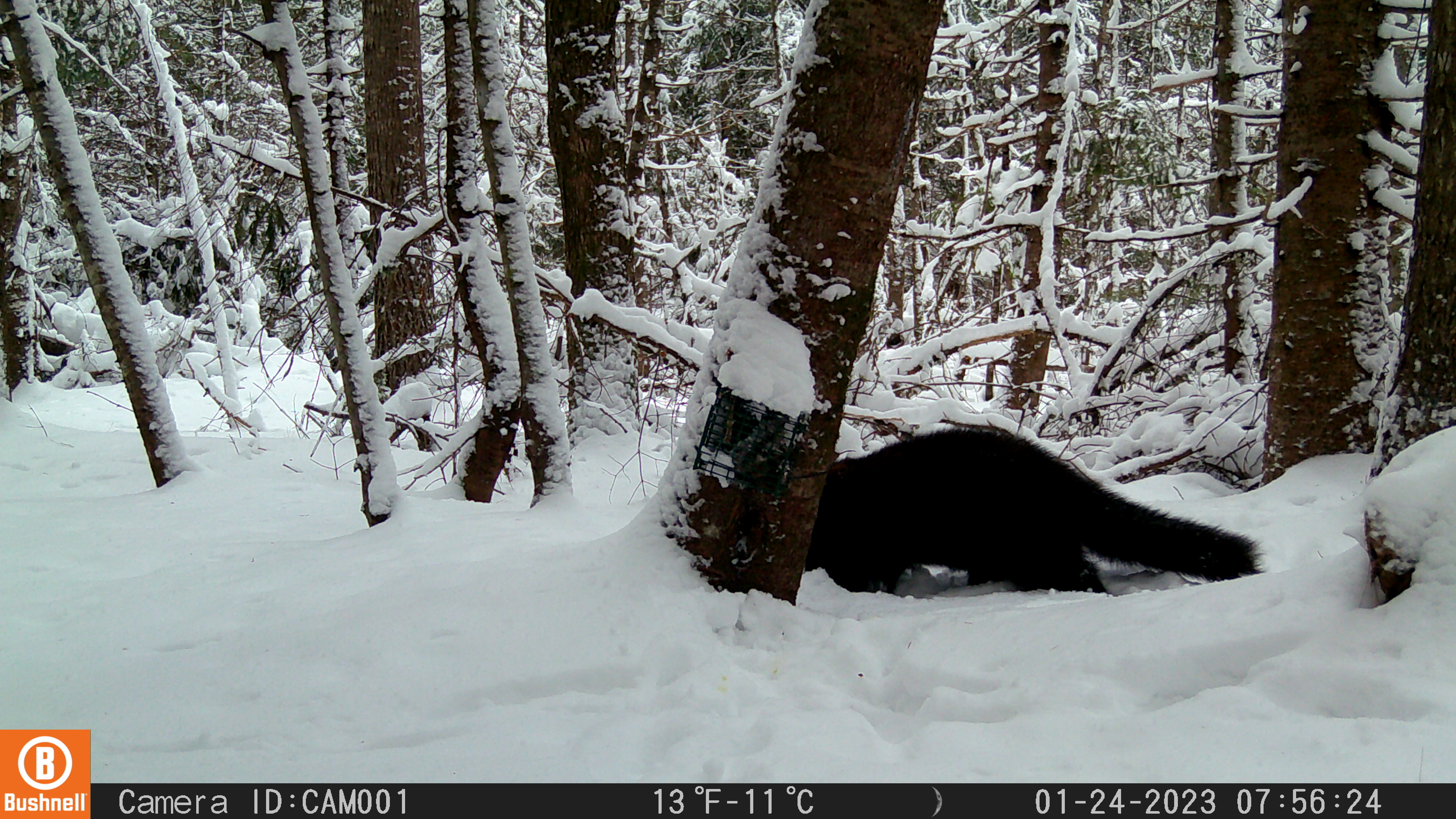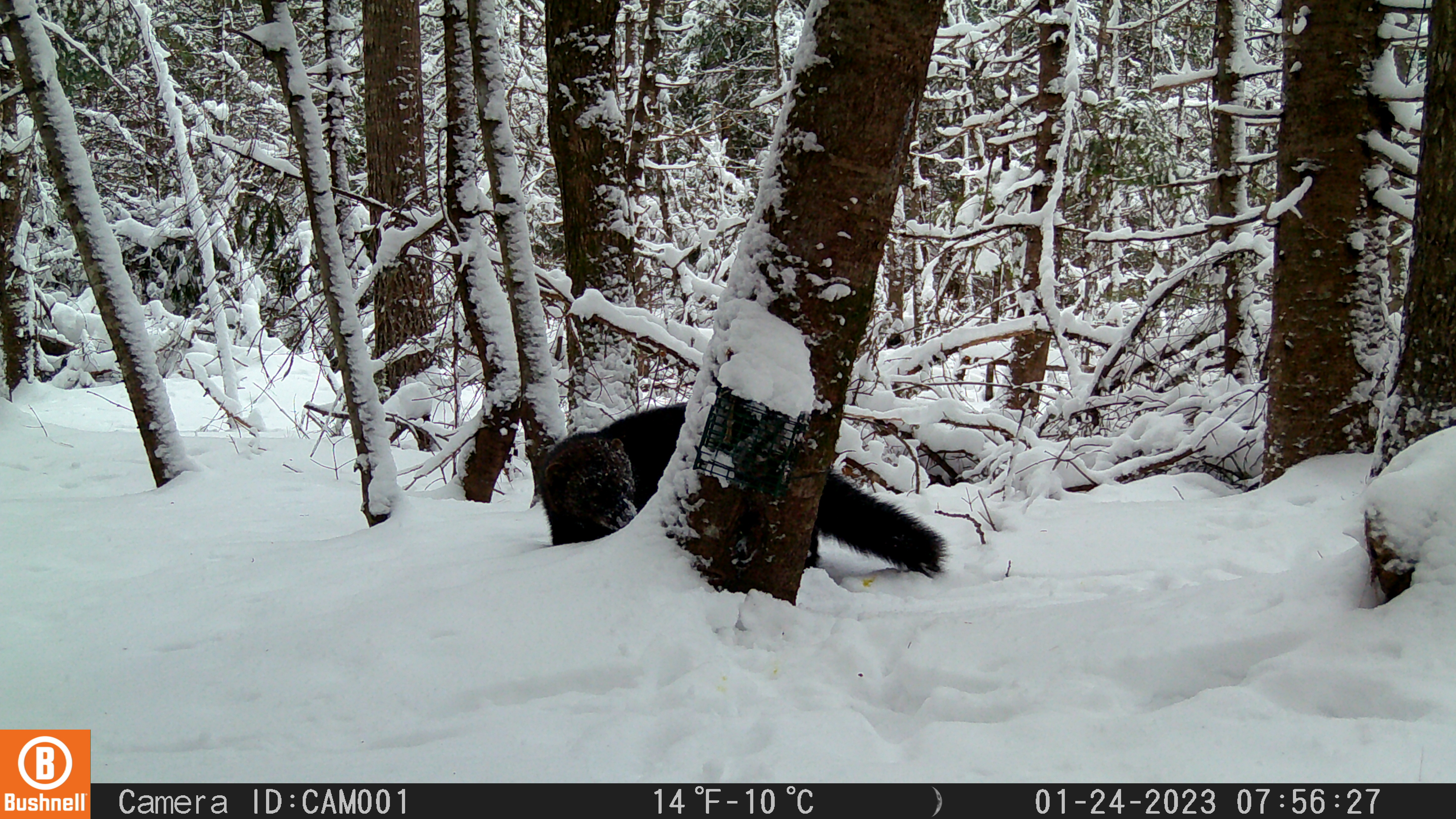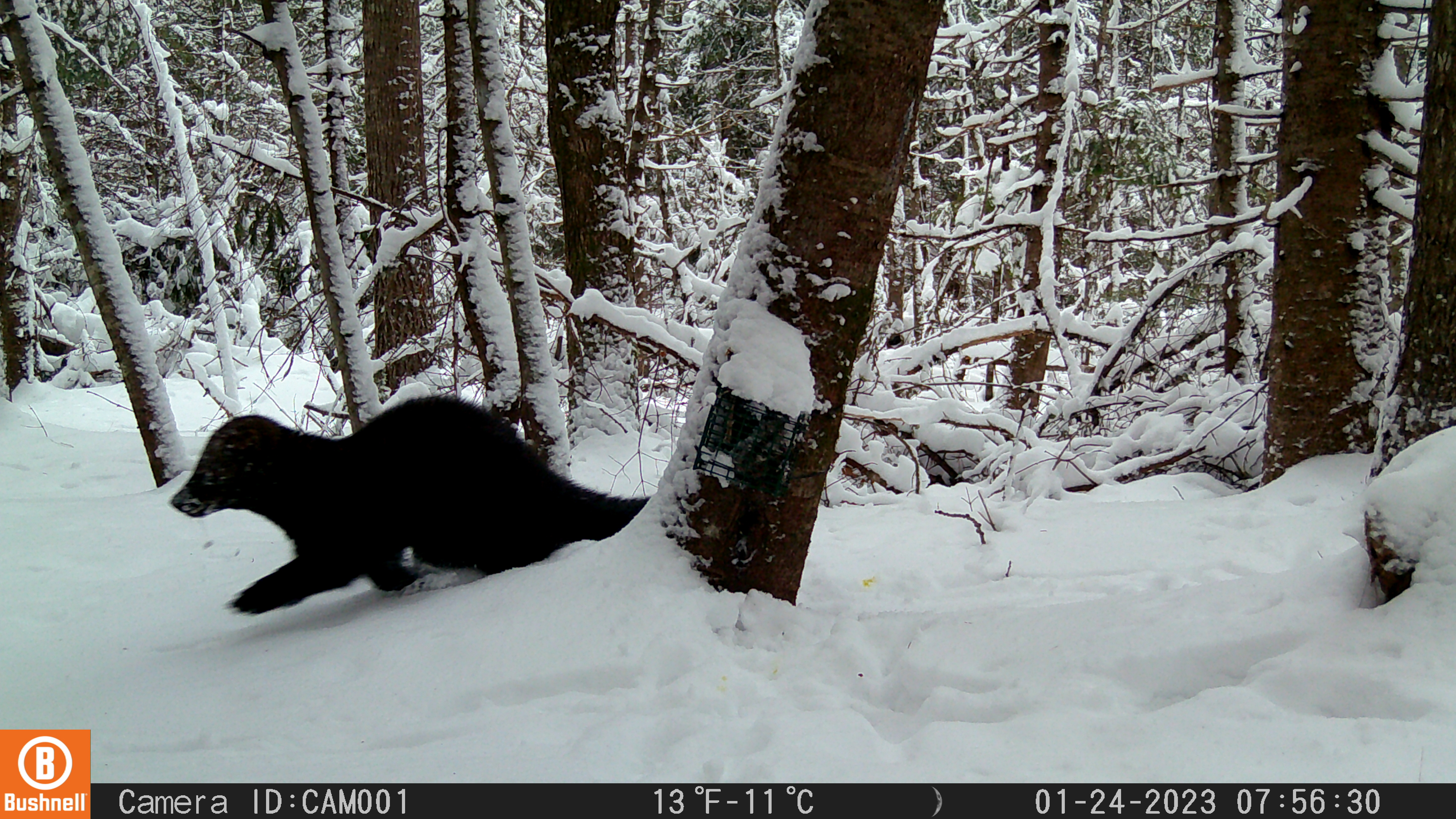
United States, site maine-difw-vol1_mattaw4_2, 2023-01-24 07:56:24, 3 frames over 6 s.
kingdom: Animalia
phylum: Chordata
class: Mammalia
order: Carnivora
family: Mustelidae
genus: Pekania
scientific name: Pekania pennanti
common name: fisher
Fisher (Pekania pennanti).